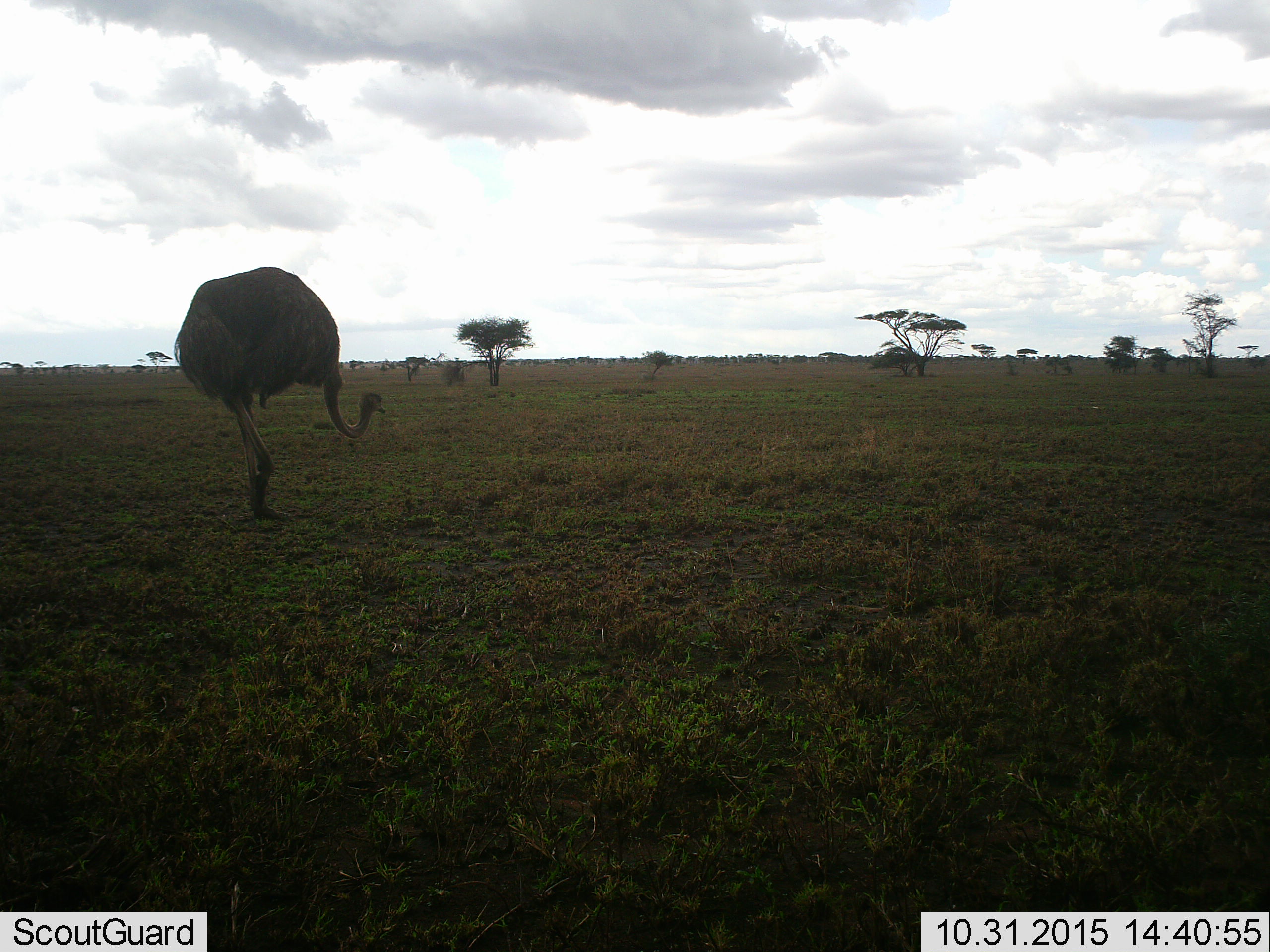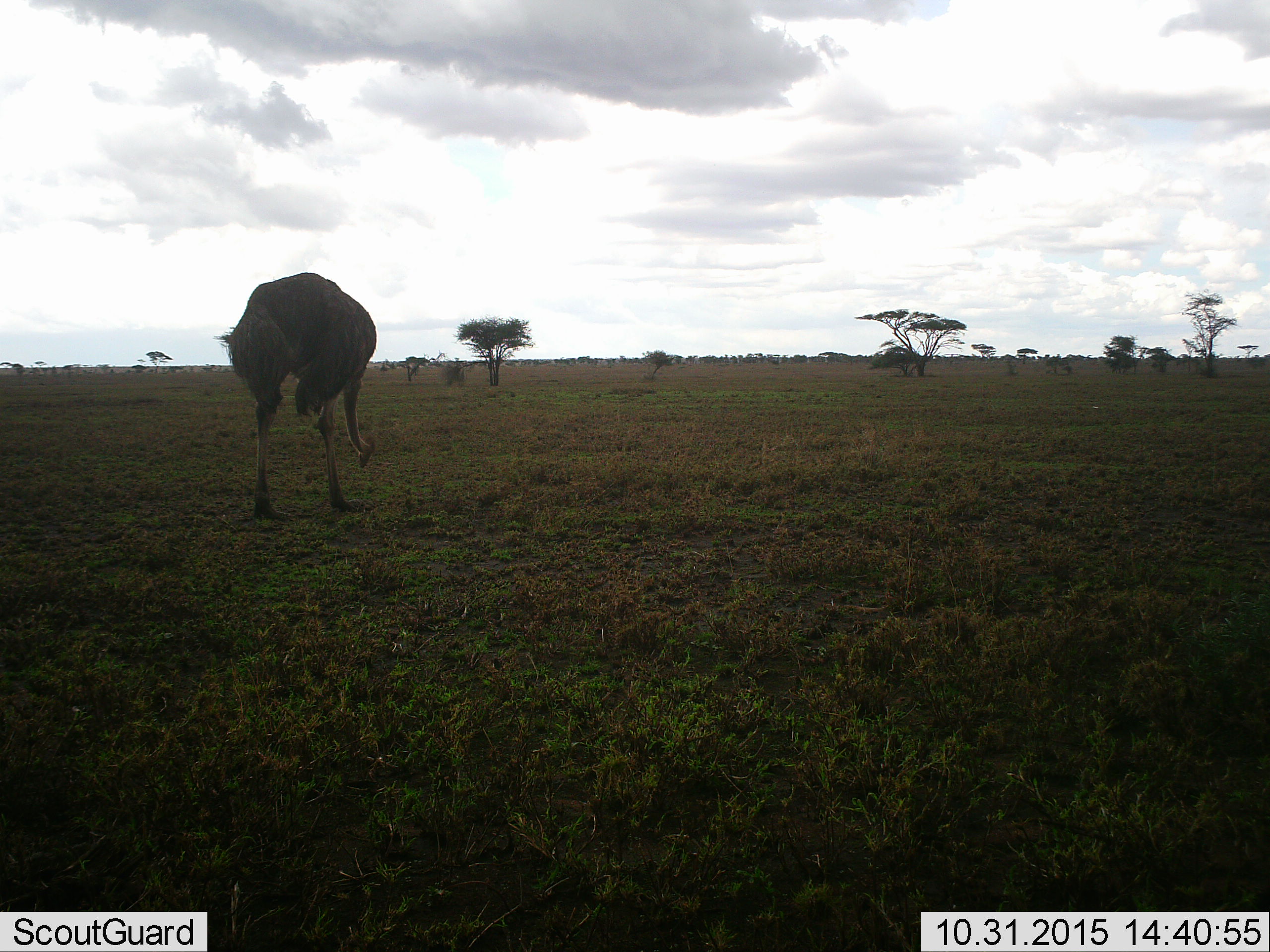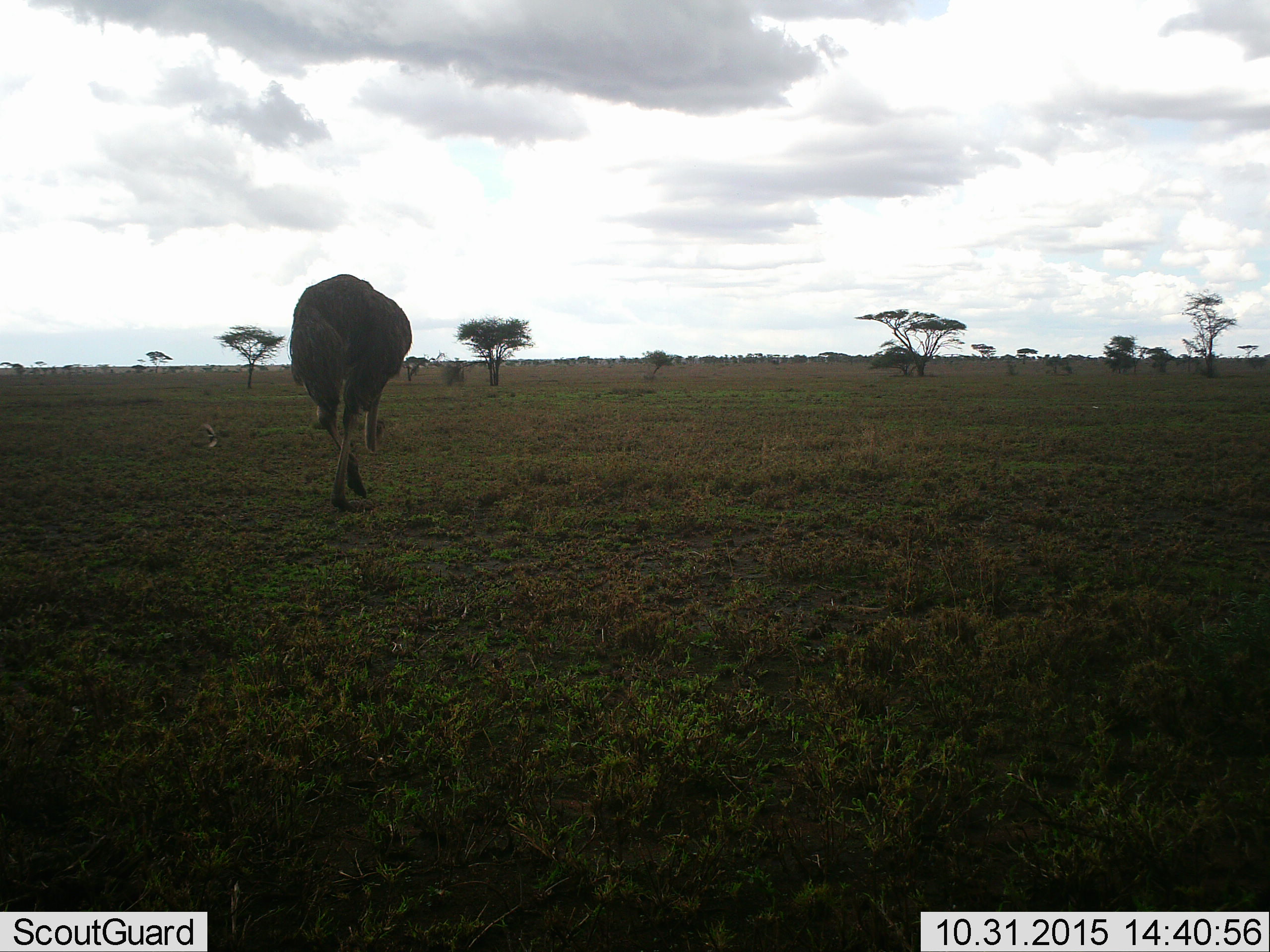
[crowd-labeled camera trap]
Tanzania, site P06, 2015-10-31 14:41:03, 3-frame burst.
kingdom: Animalia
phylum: Chordata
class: Aves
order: Struthioniformes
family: Struthionidae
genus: Struthio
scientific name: Struthio camelus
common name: ostrich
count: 1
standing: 38%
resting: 0%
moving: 38%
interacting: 0%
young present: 0%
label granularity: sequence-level